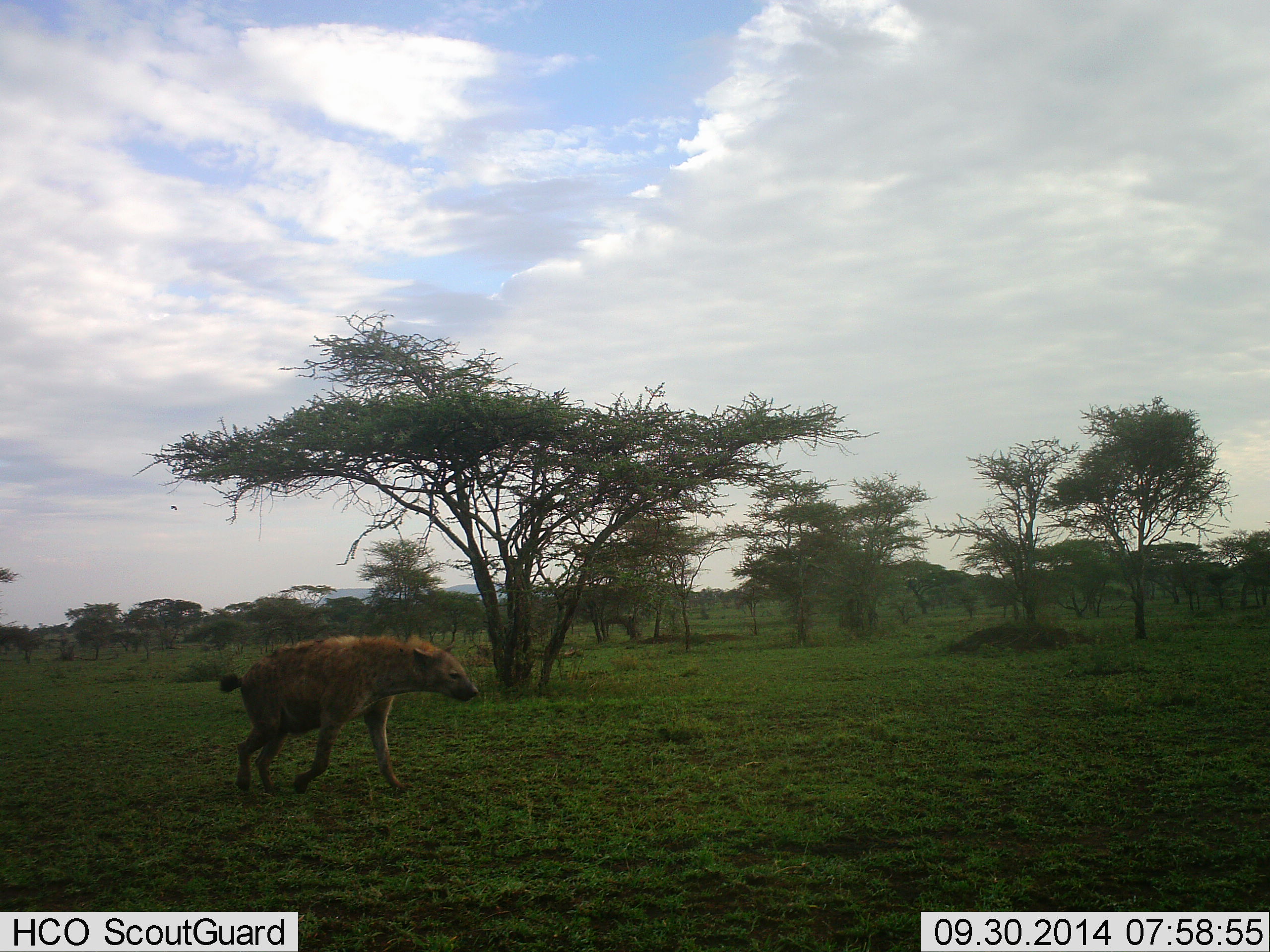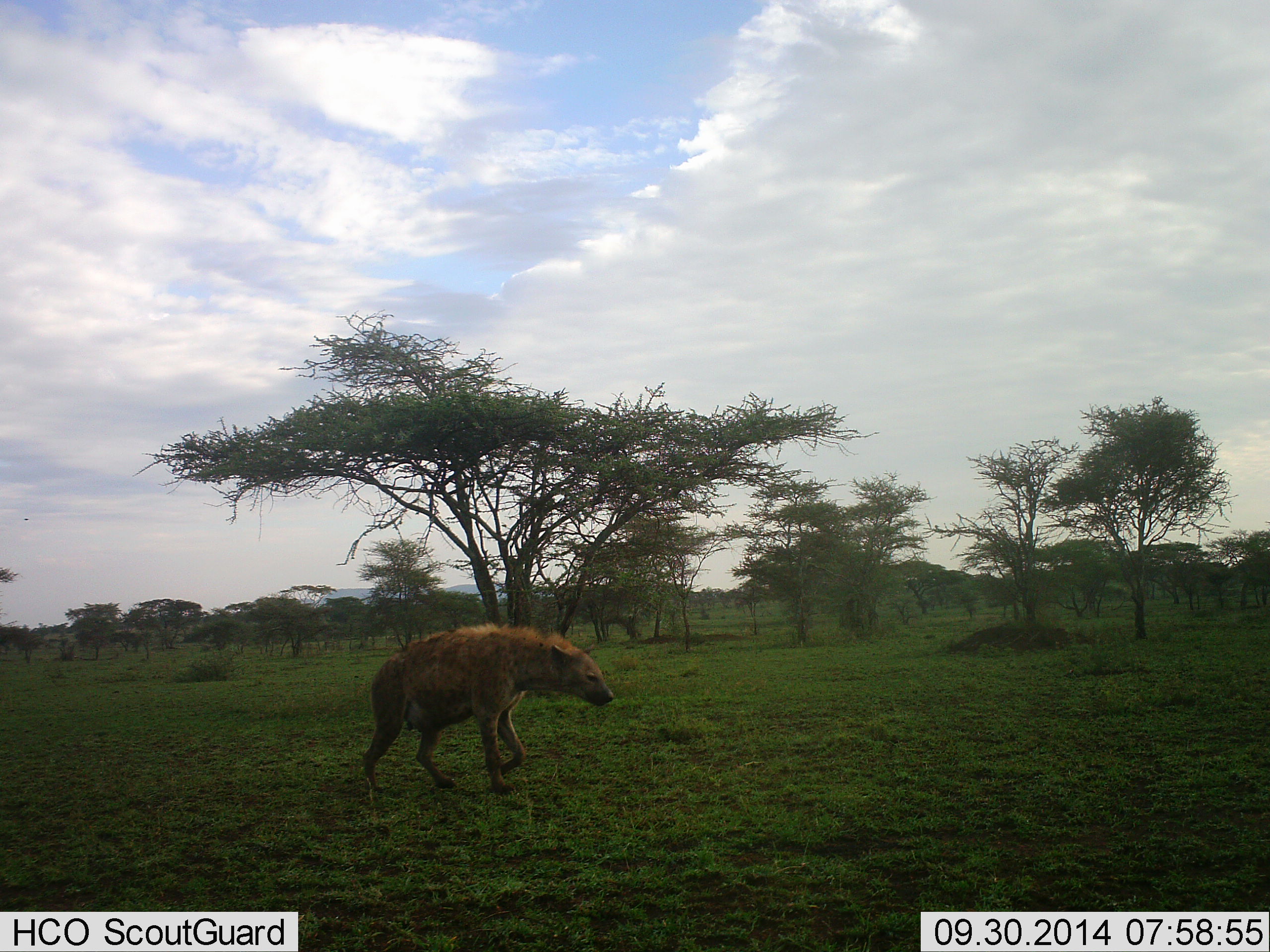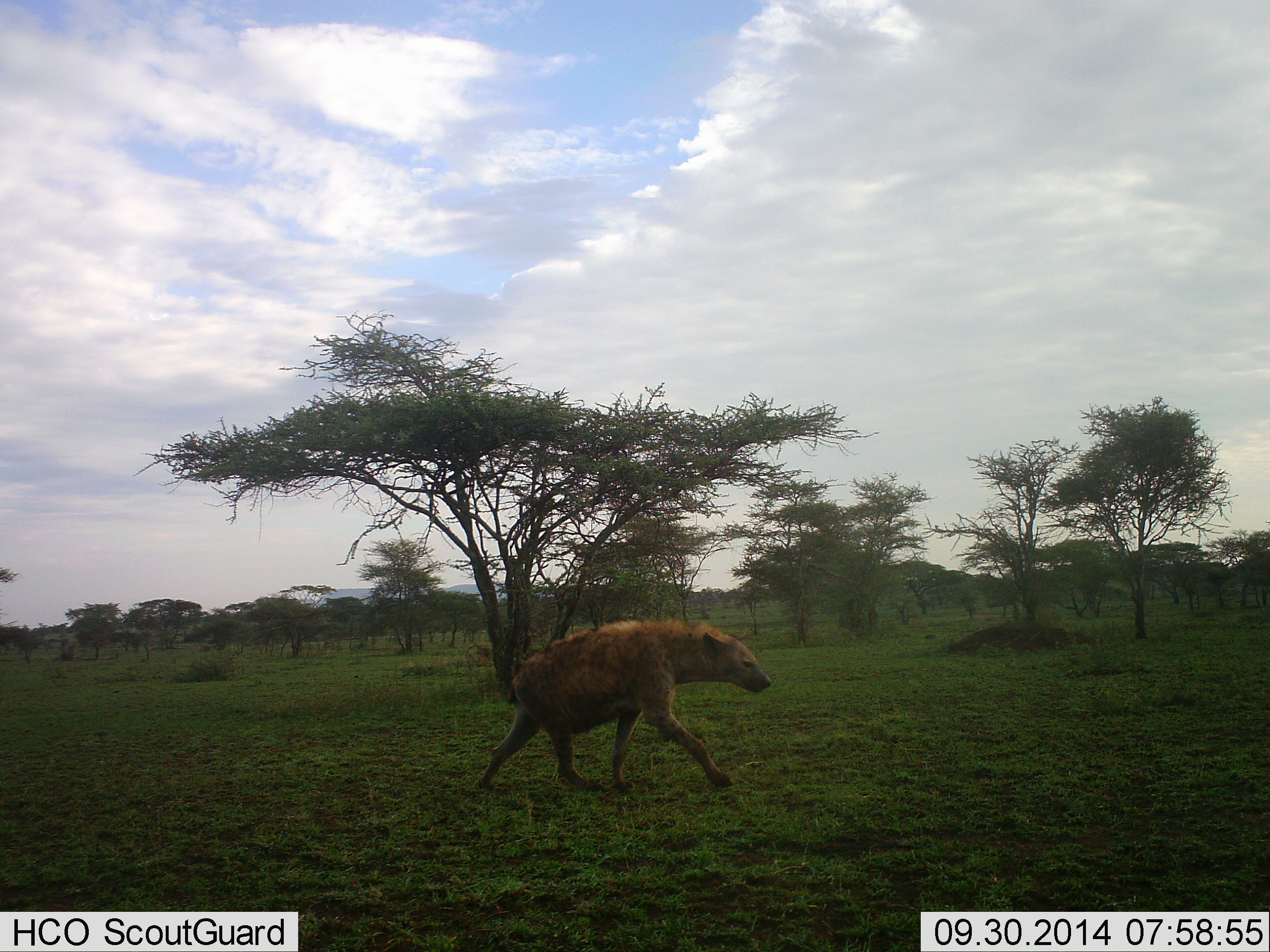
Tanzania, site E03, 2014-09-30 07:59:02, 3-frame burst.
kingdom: Animalia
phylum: Chordata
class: Mammalia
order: Carnivora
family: Hyaenidae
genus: Crocuta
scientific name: Crocuta crocuta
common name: spotted hyena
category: hyenaspotted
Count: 1.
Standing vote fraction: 0%.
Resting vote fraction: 0%.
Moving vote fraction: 100%.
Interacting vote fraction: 0%.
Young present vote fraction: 0%.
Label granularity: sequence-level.